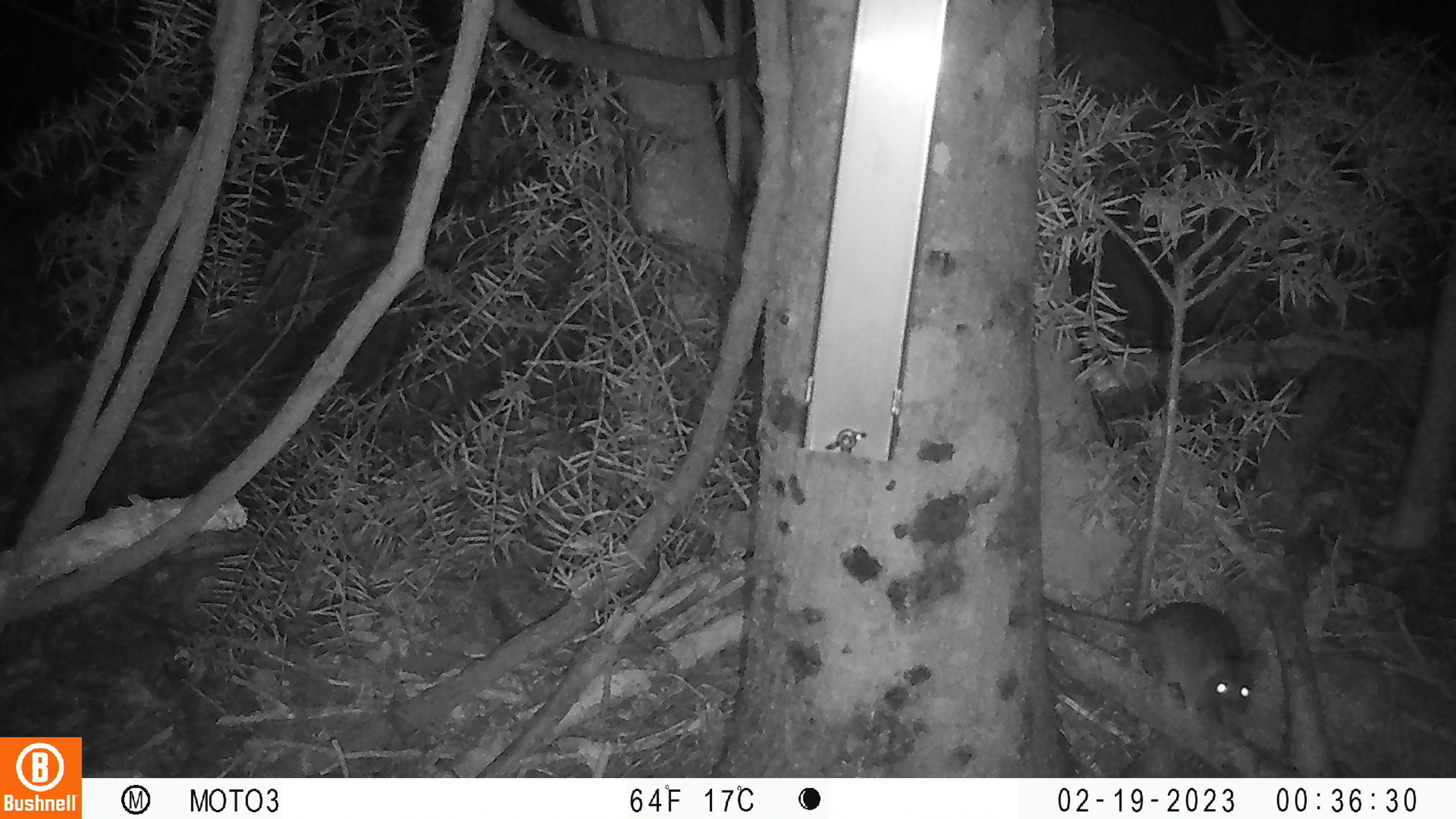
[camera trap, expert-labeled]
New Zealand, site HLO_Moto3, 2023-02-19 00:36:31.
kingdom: Animalia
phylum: Chordata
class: Mammalia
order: Rodentia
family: Muridae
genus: Rattus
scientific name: Rattus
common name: rat